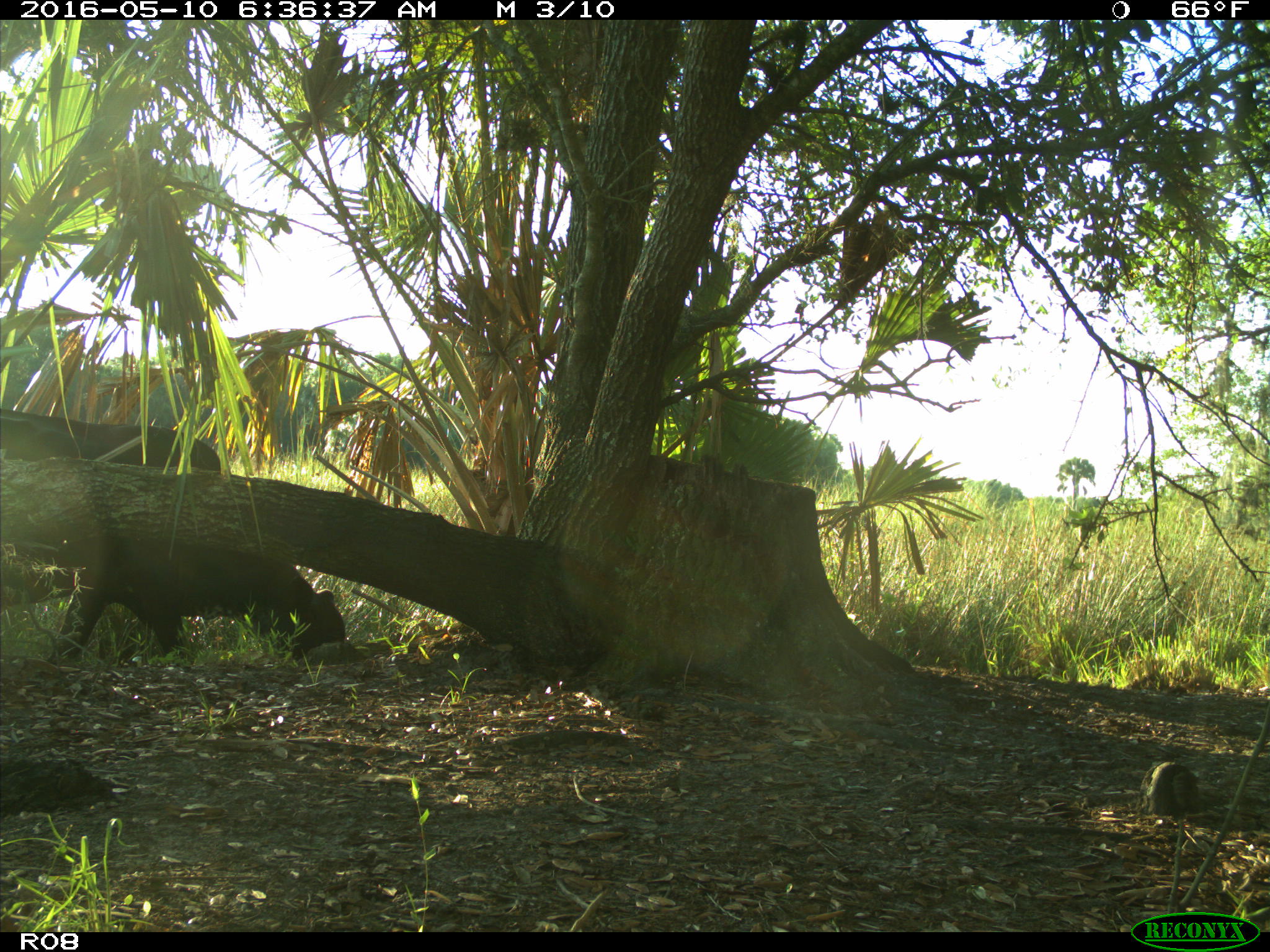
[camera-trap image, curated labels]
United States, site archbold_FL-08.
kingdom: Animalia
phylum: Chordata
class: Mammalia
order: Artiodactyla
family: Bovidae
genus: Bos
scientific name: Bos taurus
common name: domestic cow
Bos taurus (domestic cow).